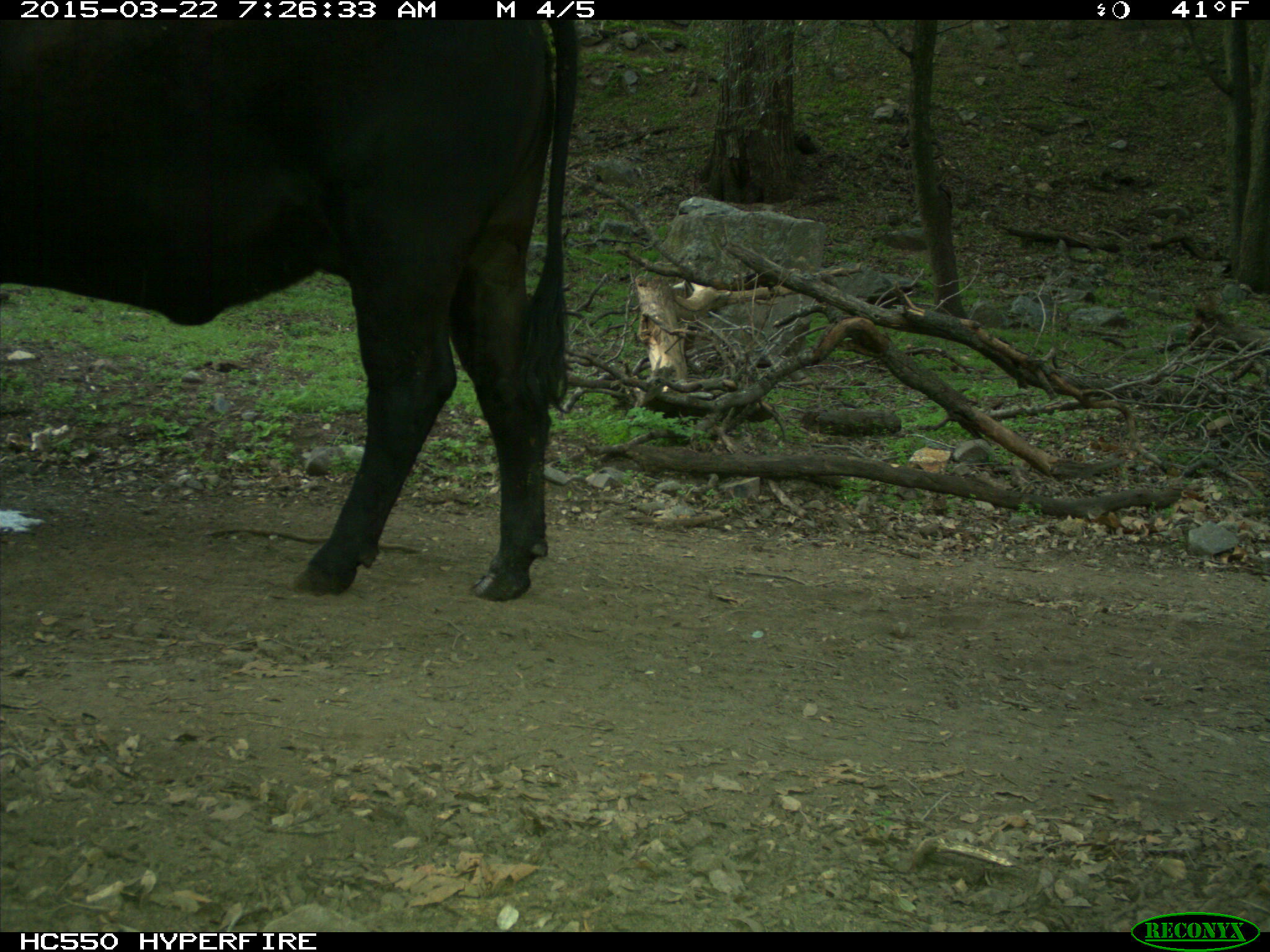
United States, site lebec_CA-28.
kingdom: Animalia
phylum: Chordata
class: Mammalia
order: Artiodactyla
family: Bovidae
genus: Bos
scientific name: Bos taurus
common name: domestic cow